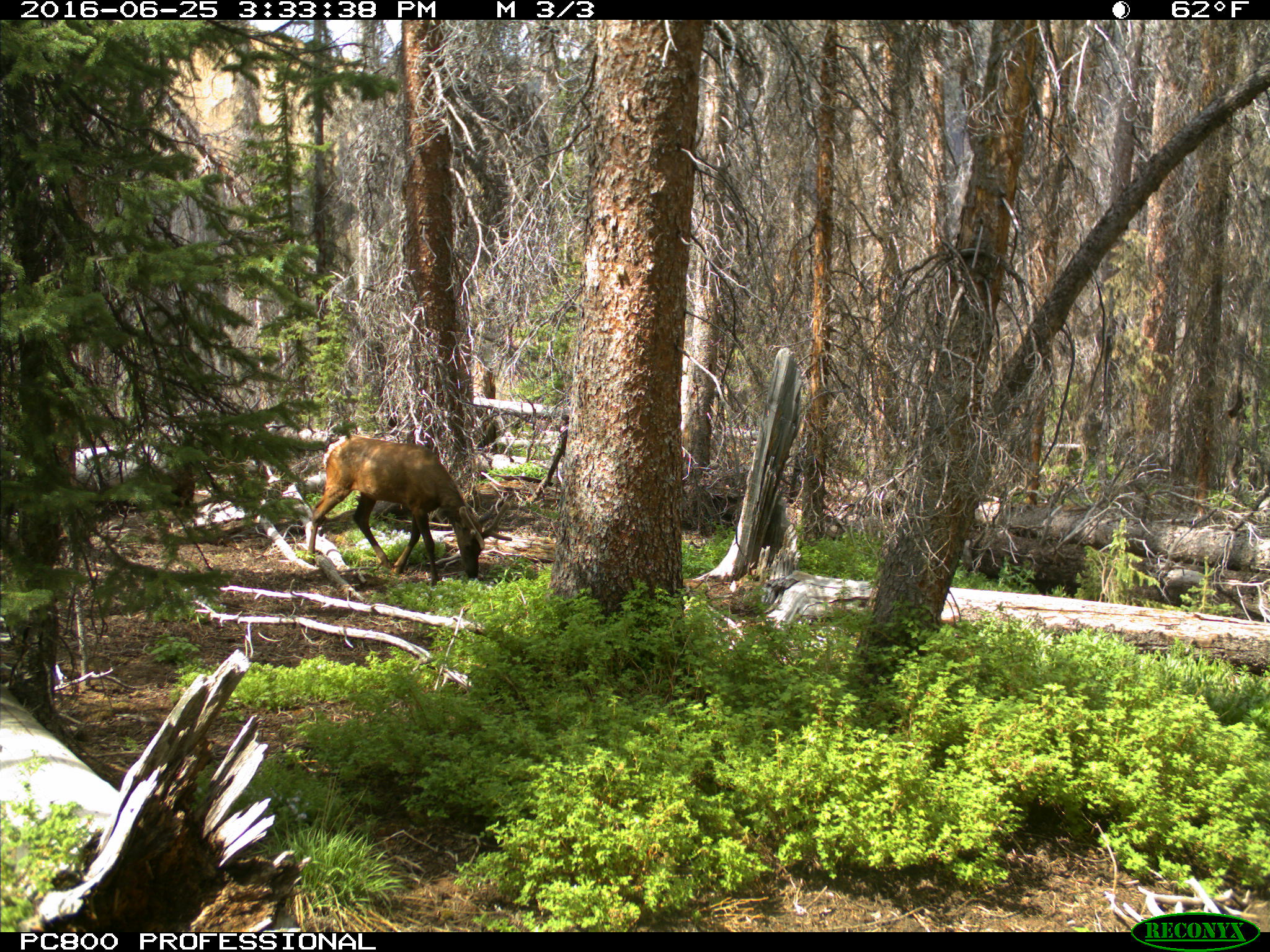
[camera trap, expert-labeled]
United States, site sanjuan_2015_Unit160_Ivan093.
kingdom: Animalia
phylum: Chordata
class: Mammalia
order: Artiodactyla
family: Cervidae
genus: Cervus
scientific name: Cervus elaphus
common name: red deer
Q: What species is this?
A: Cervus elaphus (red deer).